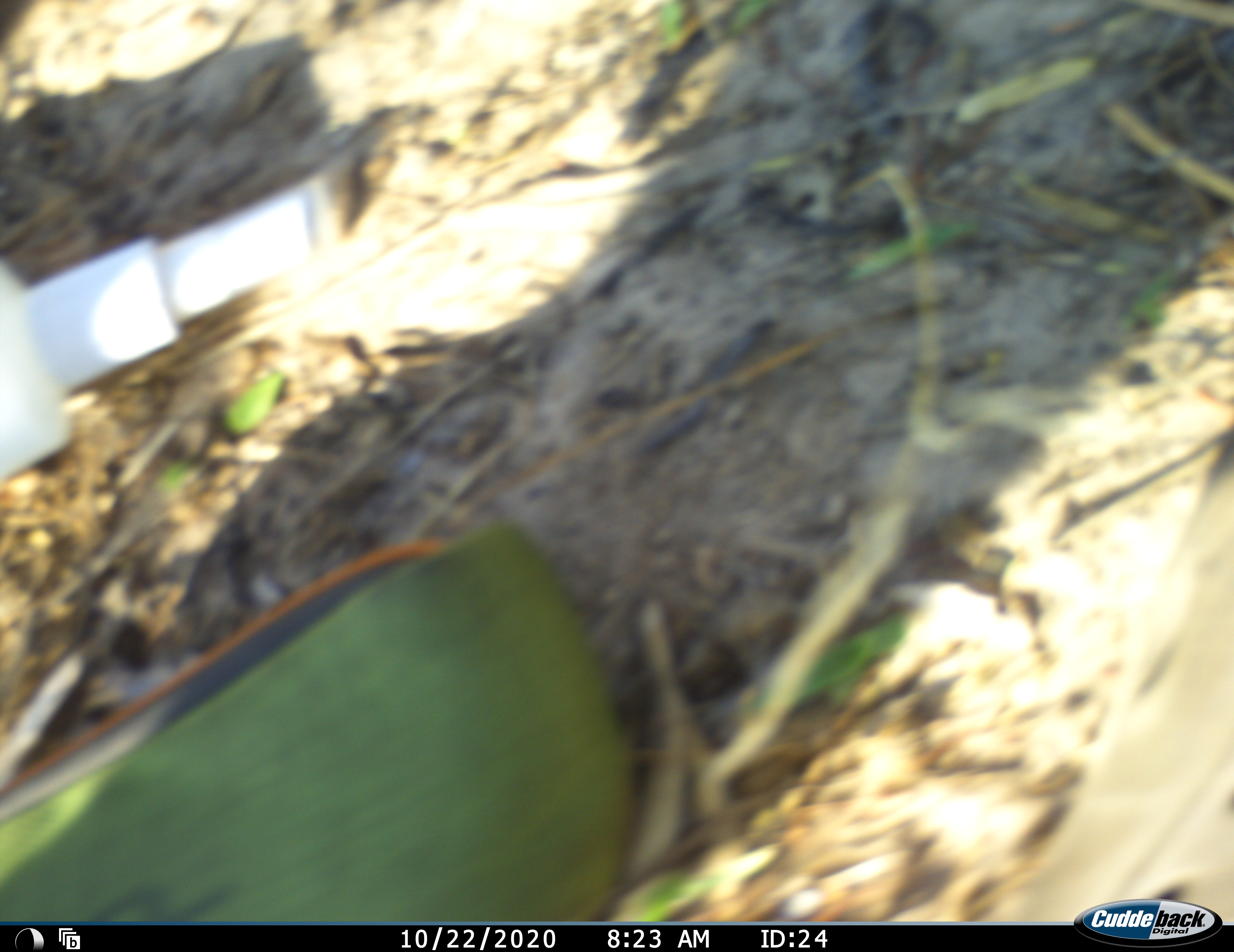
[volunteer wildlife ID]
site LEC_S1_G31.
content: unidentified animal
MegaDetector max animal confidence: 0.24